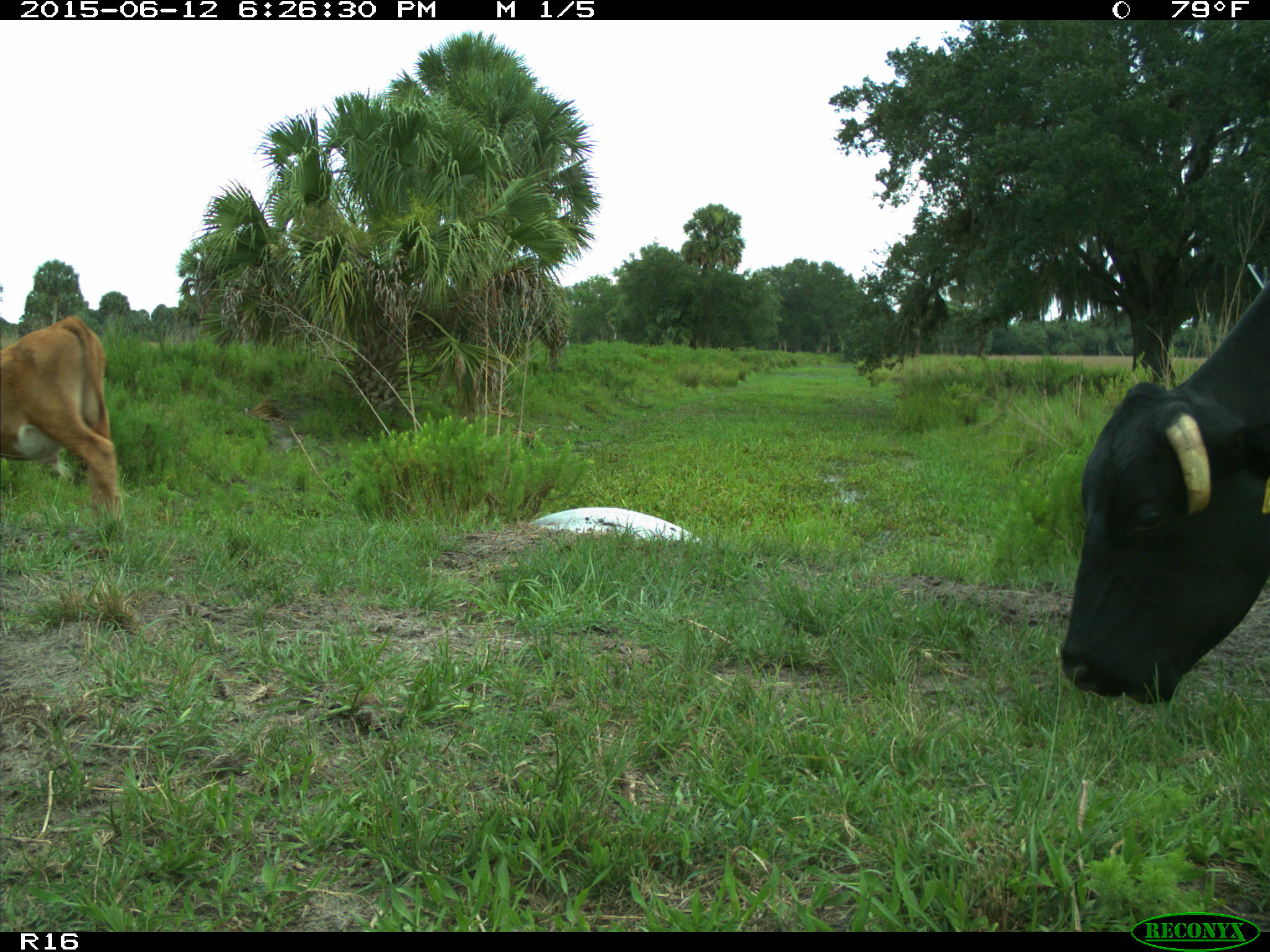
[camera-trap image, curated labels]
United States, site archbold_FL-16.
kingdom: Animalia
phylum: Chordata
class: Mammalia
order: Artiodactyla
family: Bovidae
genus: Bos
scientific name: Bos taurus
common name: domestic cow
Bos taurus (domestic cow).